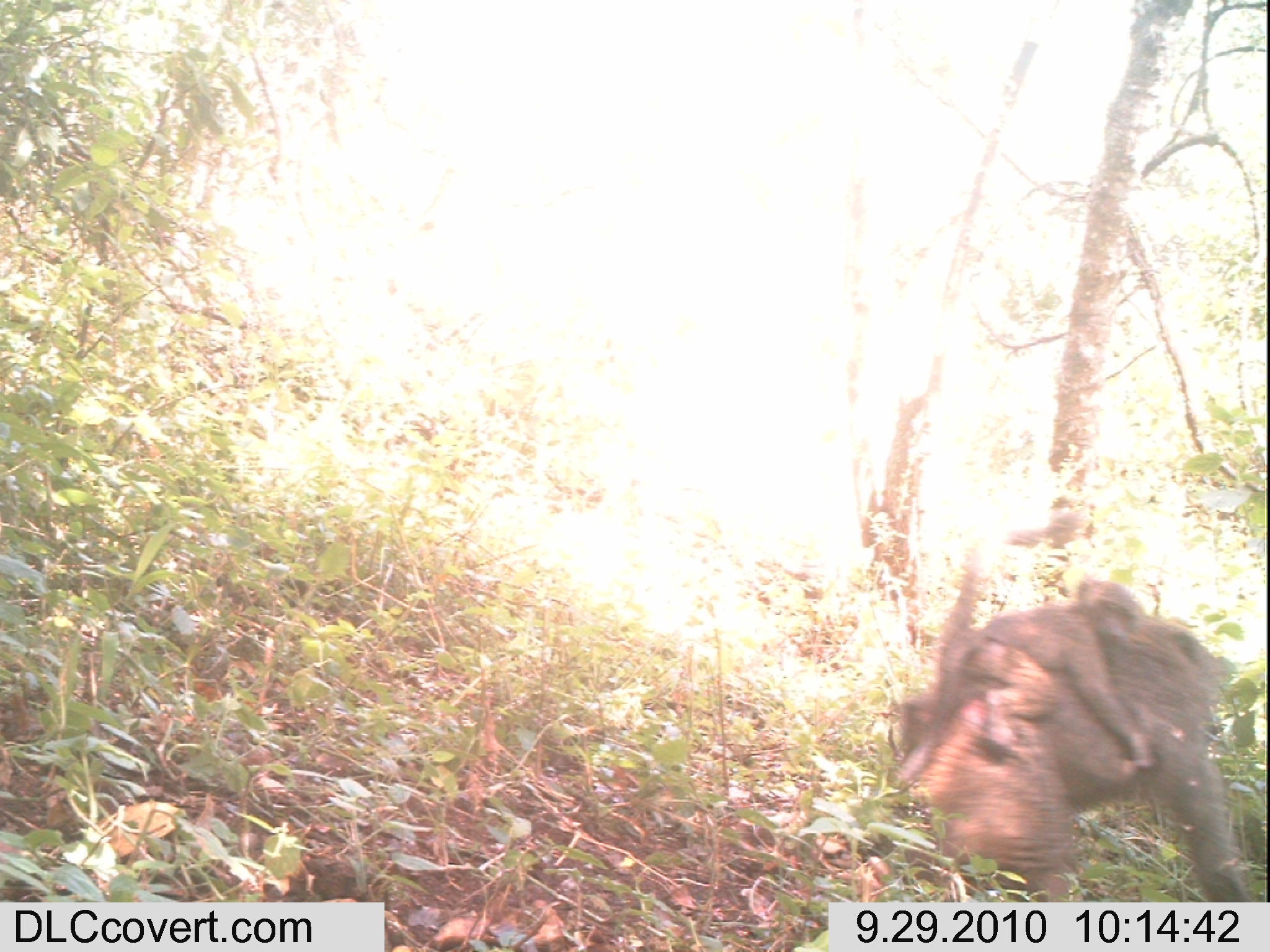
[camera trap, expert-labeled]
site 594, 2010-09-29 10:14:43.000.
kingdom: Animalia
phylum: Chordata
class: Mammalia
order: Primates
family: Cercopithecidae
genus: Papio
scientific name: Papio anubis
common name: olive baboon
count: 2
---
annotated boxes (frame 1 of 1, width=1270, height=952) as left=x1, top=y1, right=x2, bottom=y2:
papio anubis: left=896, top=618, right=1255, bottom=902; left=897, top=553, right=1158, bottom=773